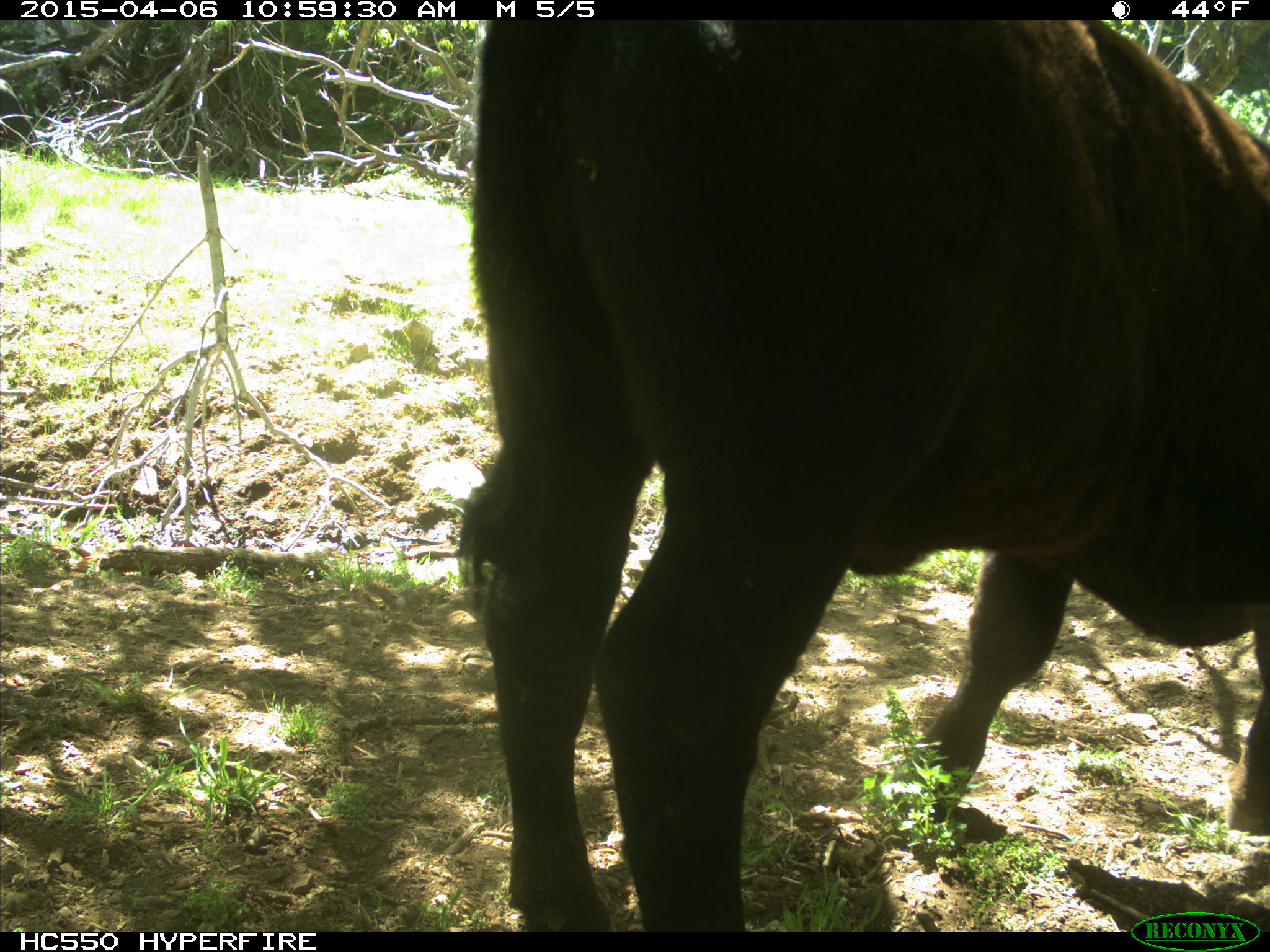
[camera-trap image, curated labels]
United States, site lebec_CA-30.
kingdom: Animalia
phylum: Chordata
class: Mammalia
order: Artiodactyla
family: Bovidae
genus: Bos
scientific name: Bos taurus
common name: domestic cow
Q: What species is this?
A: Bos taurus (domestic cow).